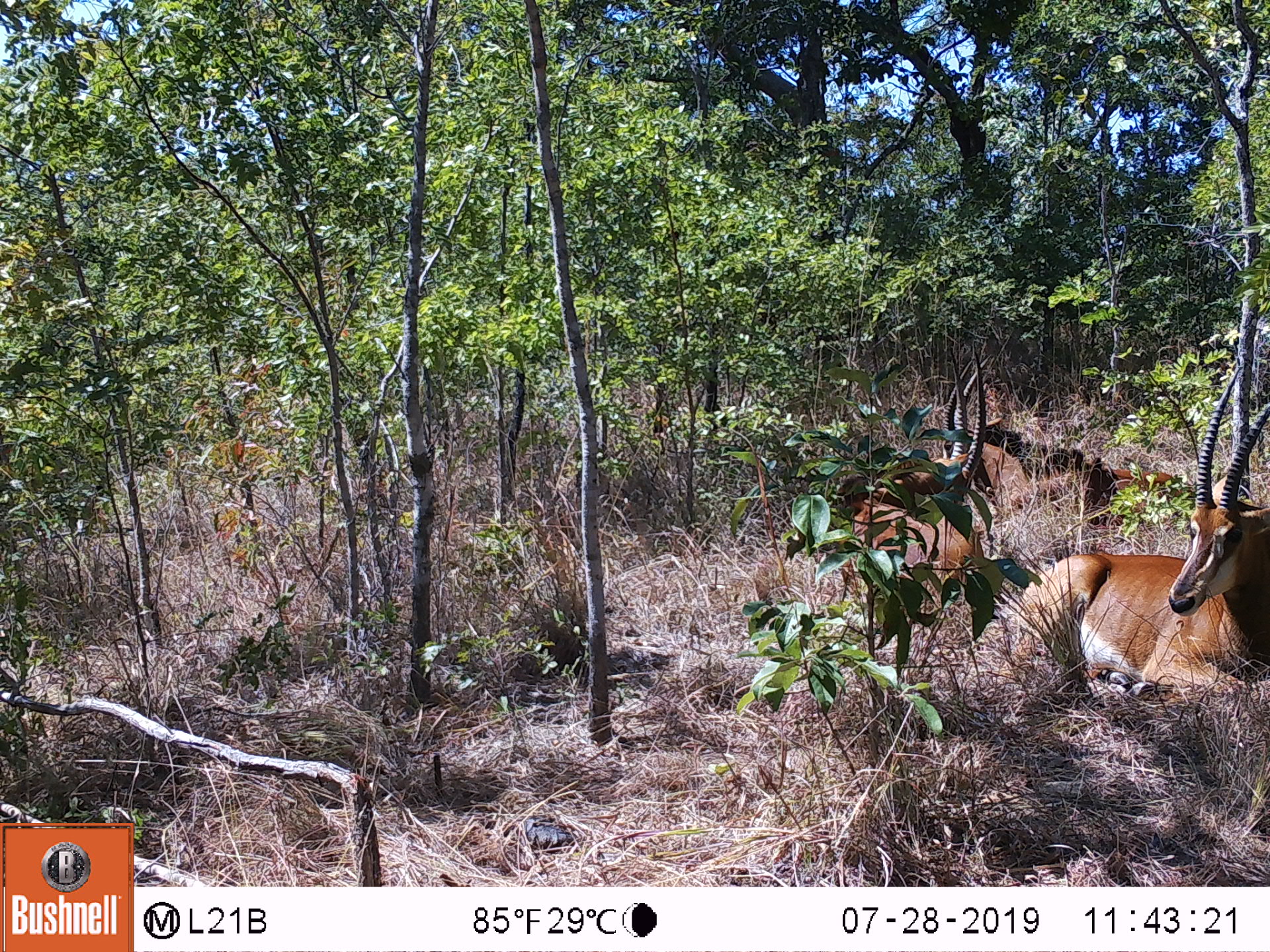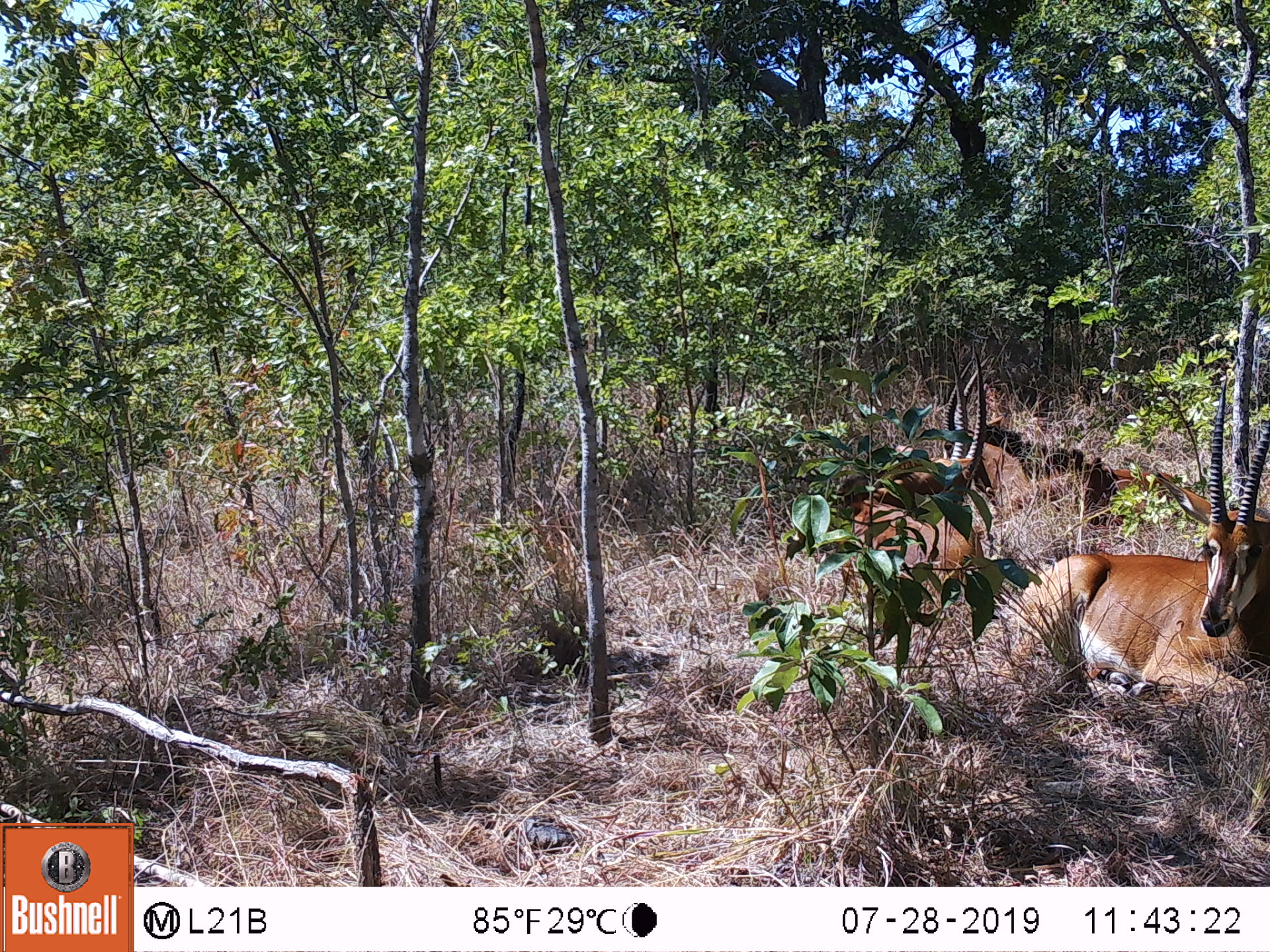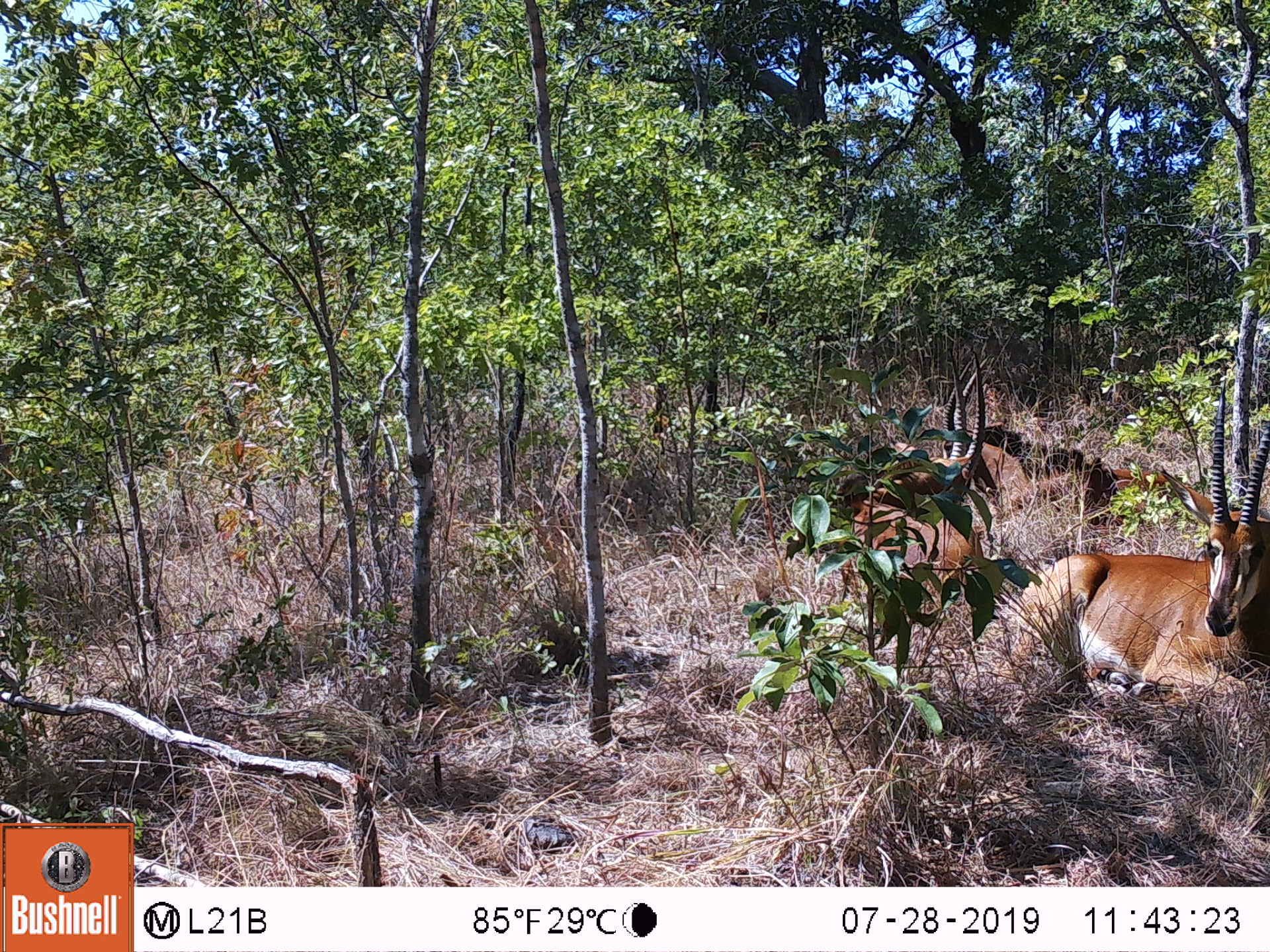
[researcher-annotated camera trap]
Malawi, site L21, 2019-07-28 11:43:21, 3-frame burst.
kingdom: Animalia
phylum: Chordata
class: Mammalia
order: Artiodactyla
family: Bovidae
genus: Hippotragus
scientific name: Hippotragus niger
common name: sable antelope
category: sable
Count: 2.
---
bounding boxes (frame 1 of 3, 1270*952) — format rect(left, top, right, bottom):
sable: rect(1027, 380, 1262, 697); rect(848, 362, 1007, 633)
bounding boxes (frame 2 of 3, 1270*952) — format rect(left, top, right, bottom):
sable: rect(1005, 378, 1262, 681); rect(845, 350, 1005, 601)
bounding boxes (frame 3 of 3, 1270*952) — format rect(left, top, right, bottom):
sable: rect(1018, 387, 1262, 709); rect(840, 340, 1003, 614)